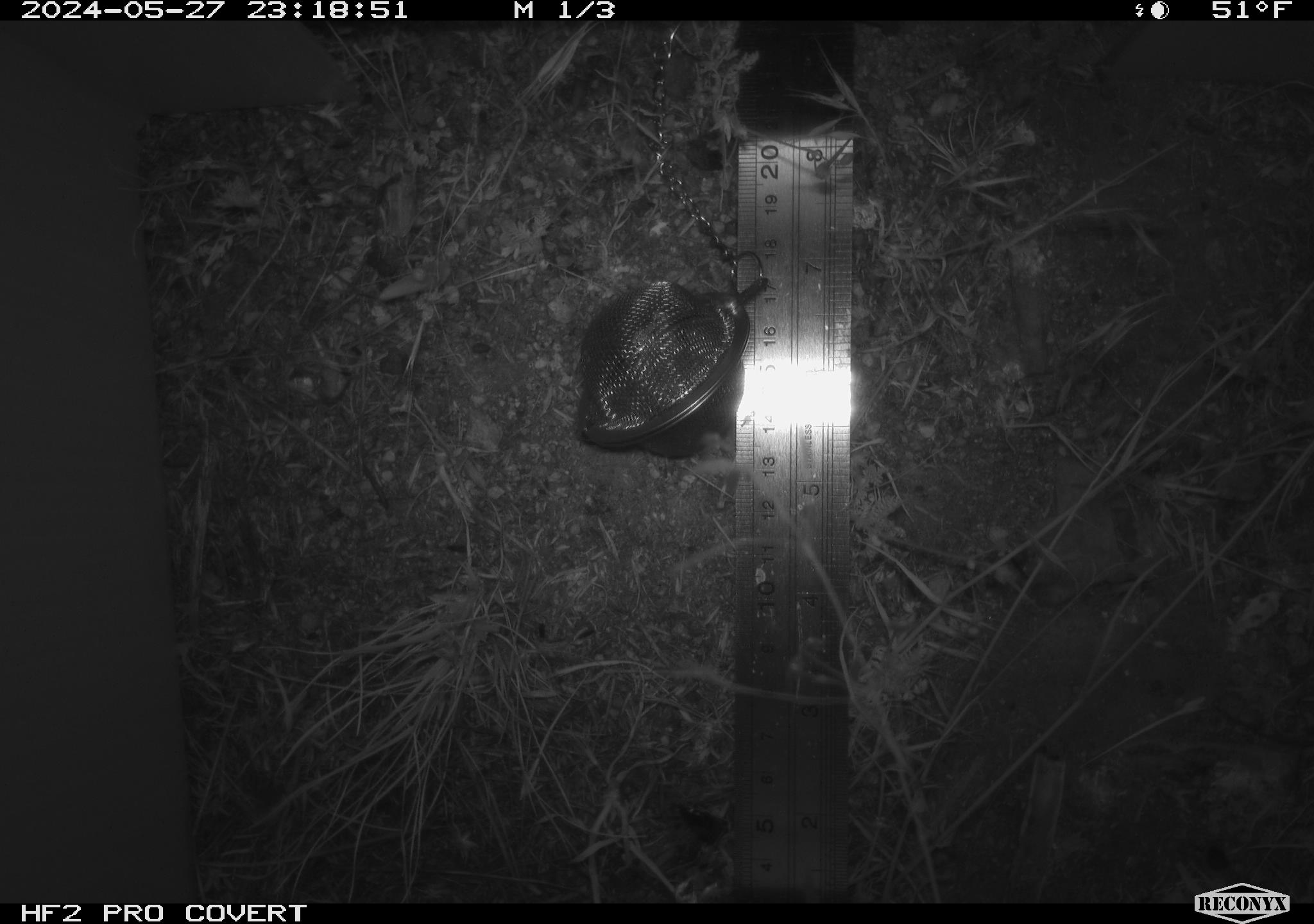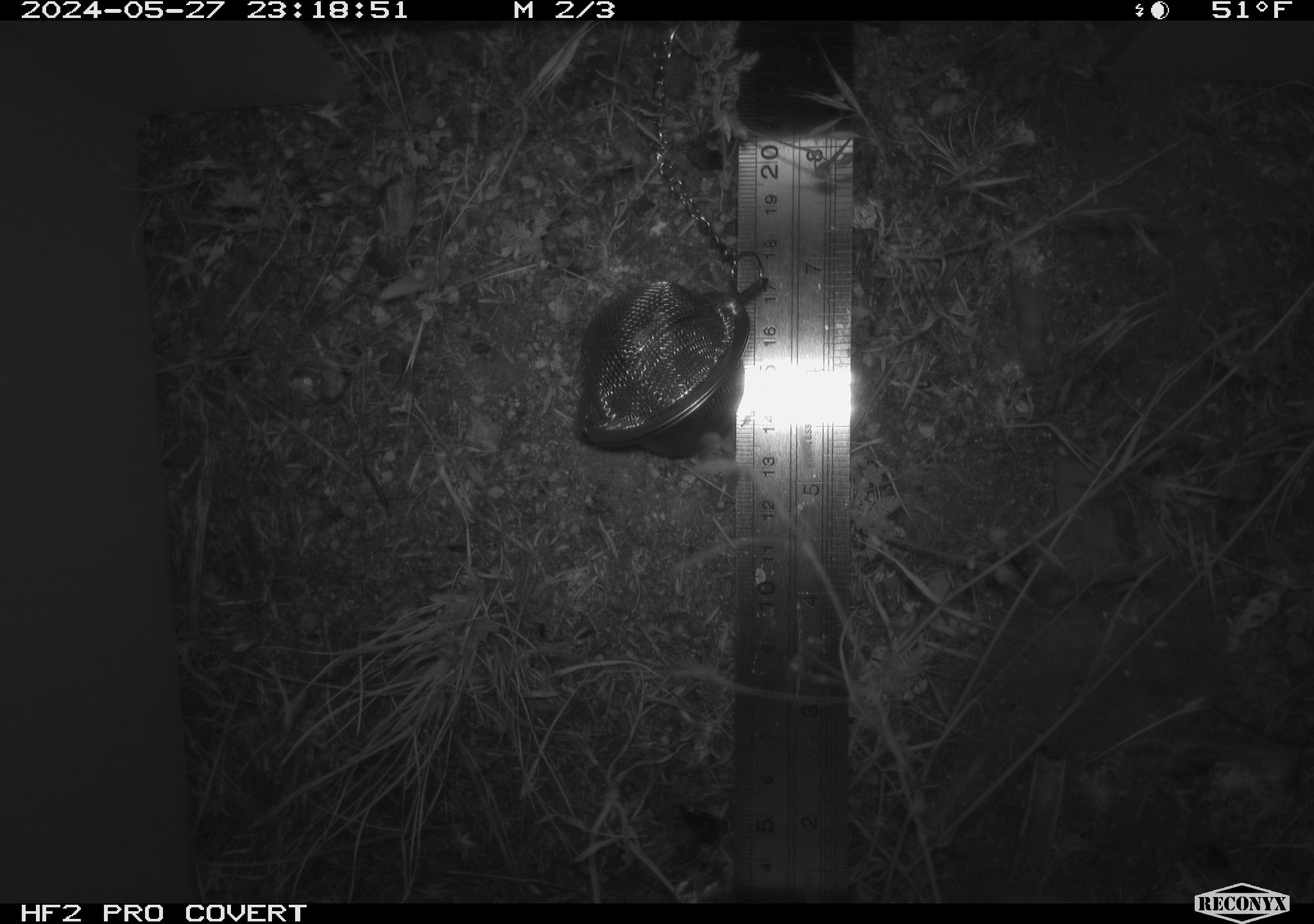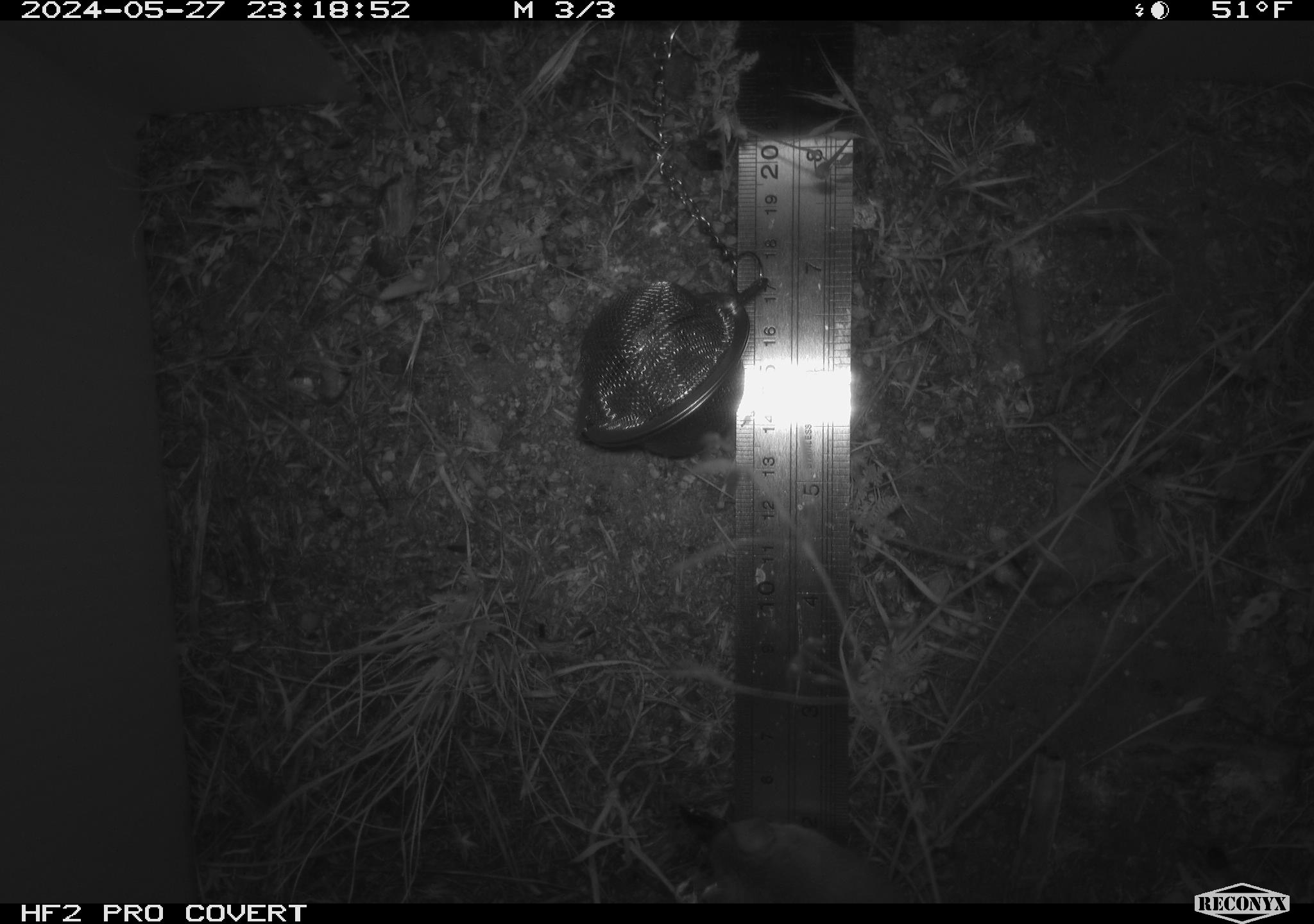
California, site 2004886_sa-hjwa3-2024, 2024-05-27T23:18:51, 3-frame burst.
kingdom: Animalia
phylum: Chordata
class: Mammalia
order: Rodentia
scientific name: Rodentia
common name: rodent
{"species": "rodent (Rodentia)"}